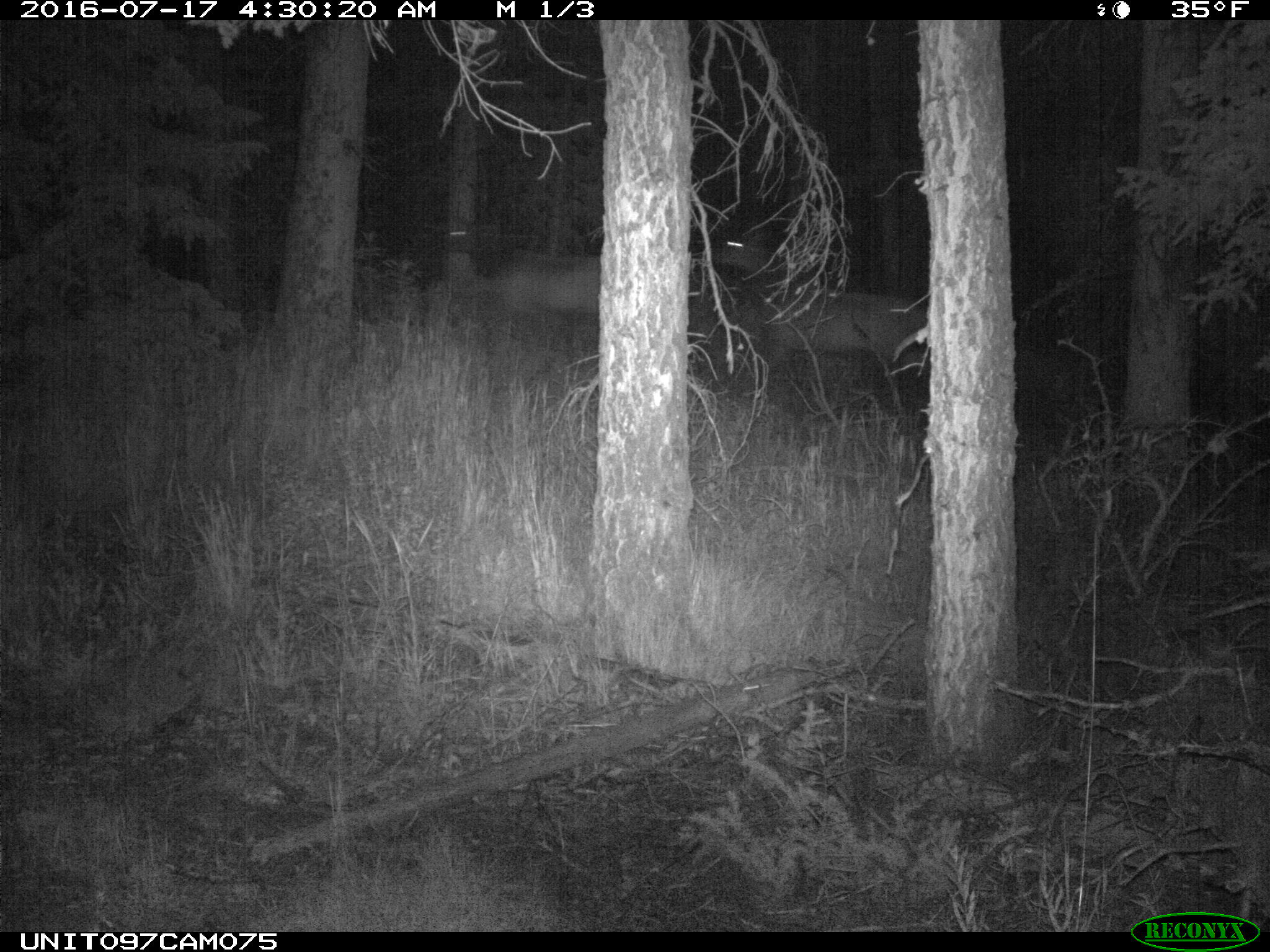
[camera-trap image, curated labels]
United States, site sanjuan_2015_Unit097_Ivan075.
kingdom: Animalia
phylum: Chordata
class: Mammalia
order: Artiodactyla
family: Cervidae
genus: Cervus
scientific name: Cervus elaphus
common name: red deer